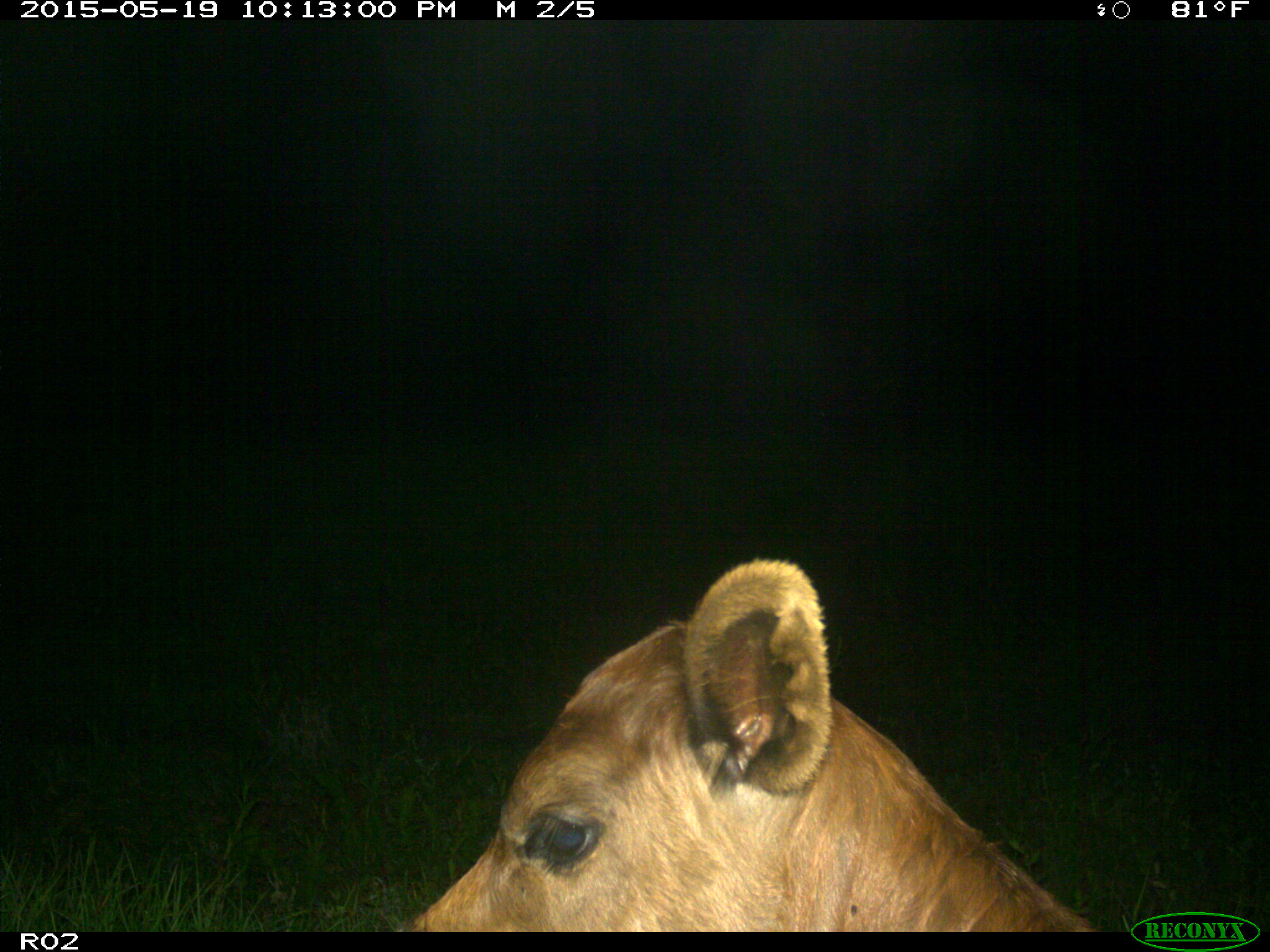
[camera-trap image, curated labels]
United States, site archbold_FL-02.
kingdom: Animalia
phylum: Chordata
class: Mammalia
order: Artiodactyla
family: Bovidae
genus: Bos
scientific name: Bos taurus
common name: domestic cow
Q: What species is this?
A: Bos taurus (domestic cow).